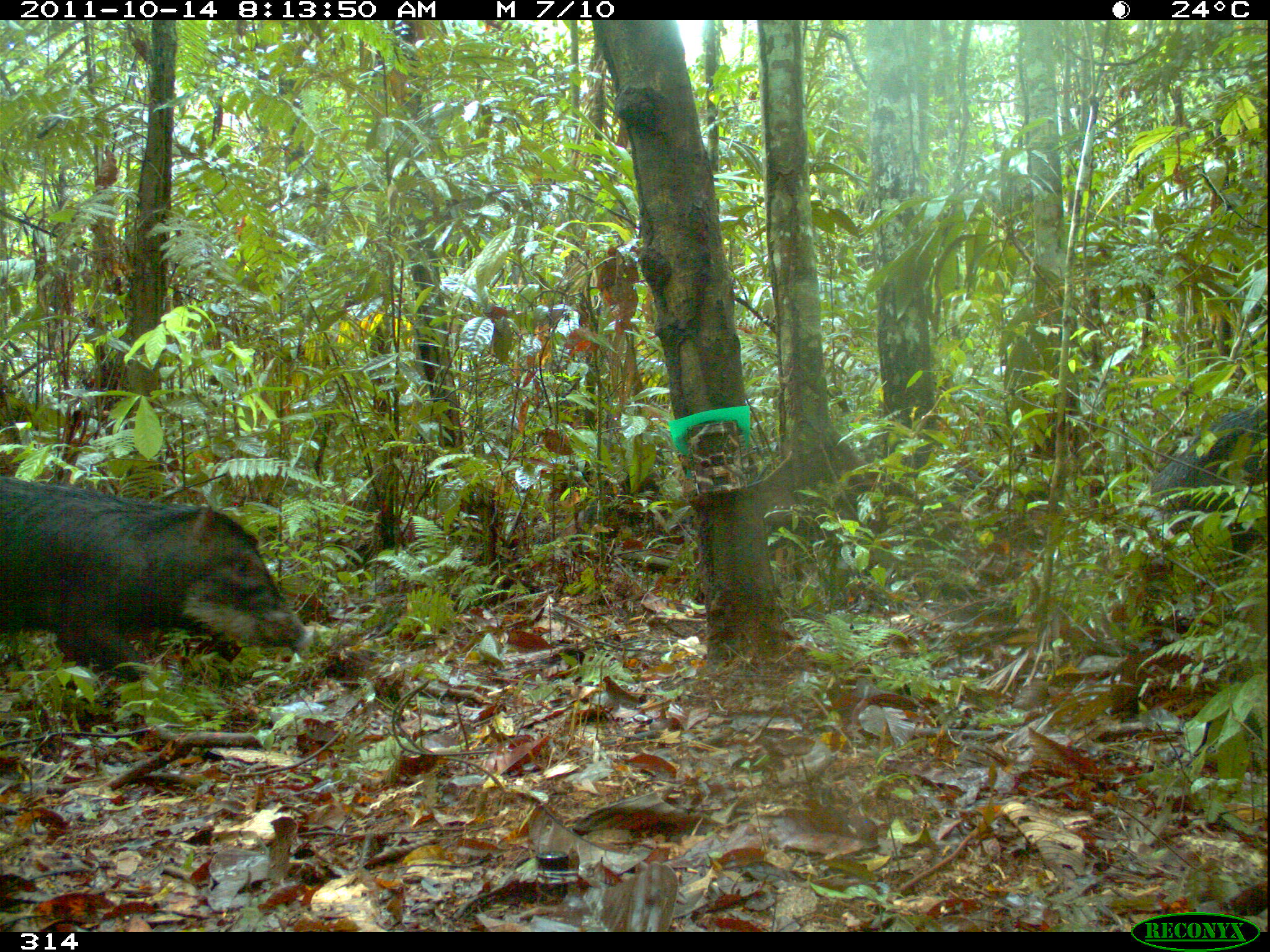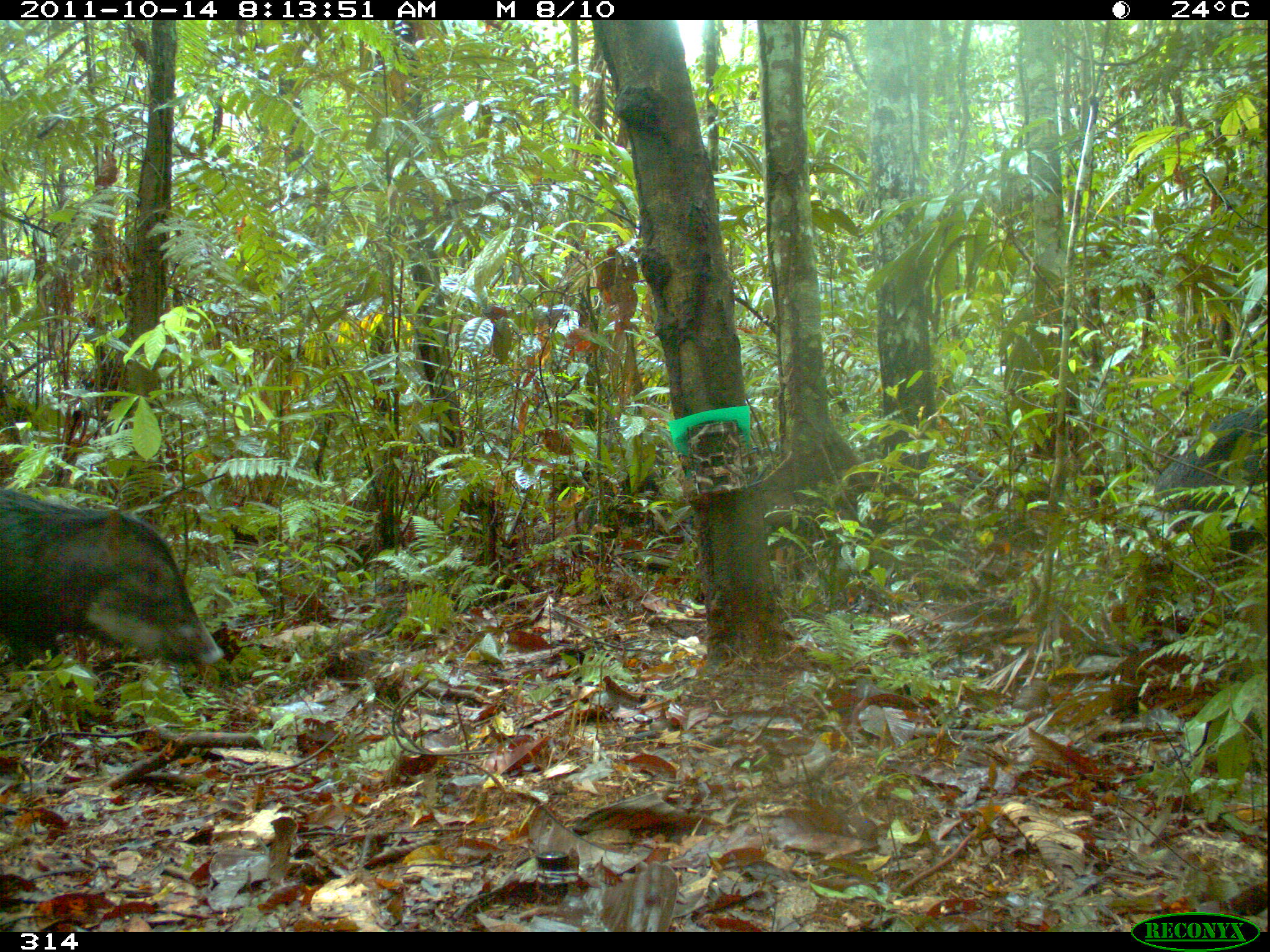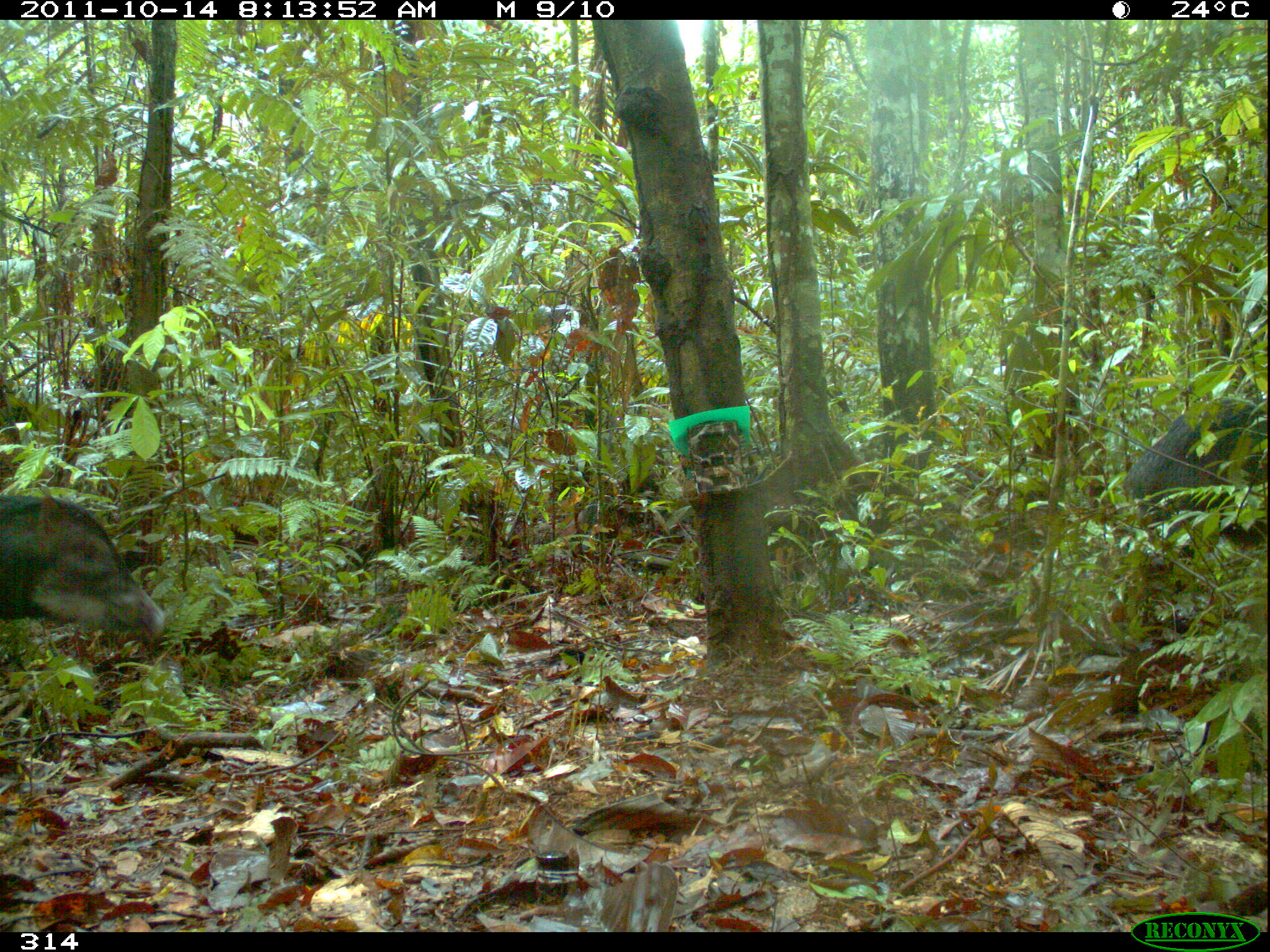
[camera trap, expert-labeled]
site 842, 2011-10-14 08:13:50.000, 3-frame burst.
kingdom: Animalia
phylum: Chordata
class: Mammalia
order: Artiodactyla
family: Tayassuidae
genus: Tayassu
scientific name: Tayassu pecari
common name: white-lipped peccary